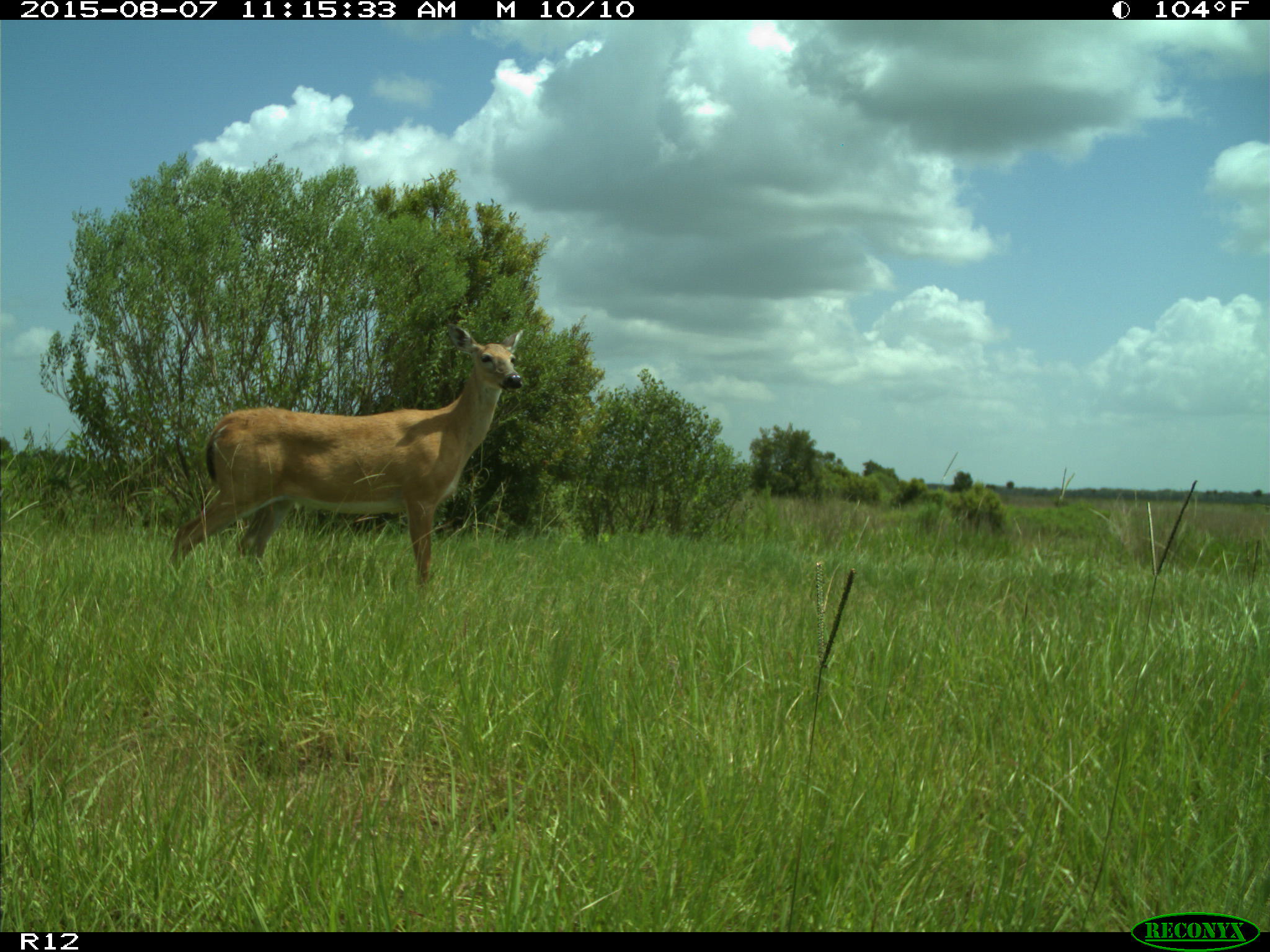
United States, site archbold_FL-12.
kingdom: Animalia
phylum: Chordata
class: Mammalia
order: Artiodactyla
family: Cervidae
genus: Odocoileus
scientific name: Odocoileus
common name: deer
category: unidentified deer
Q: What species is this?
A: Unidentified deer (deer) (Odocoileus).